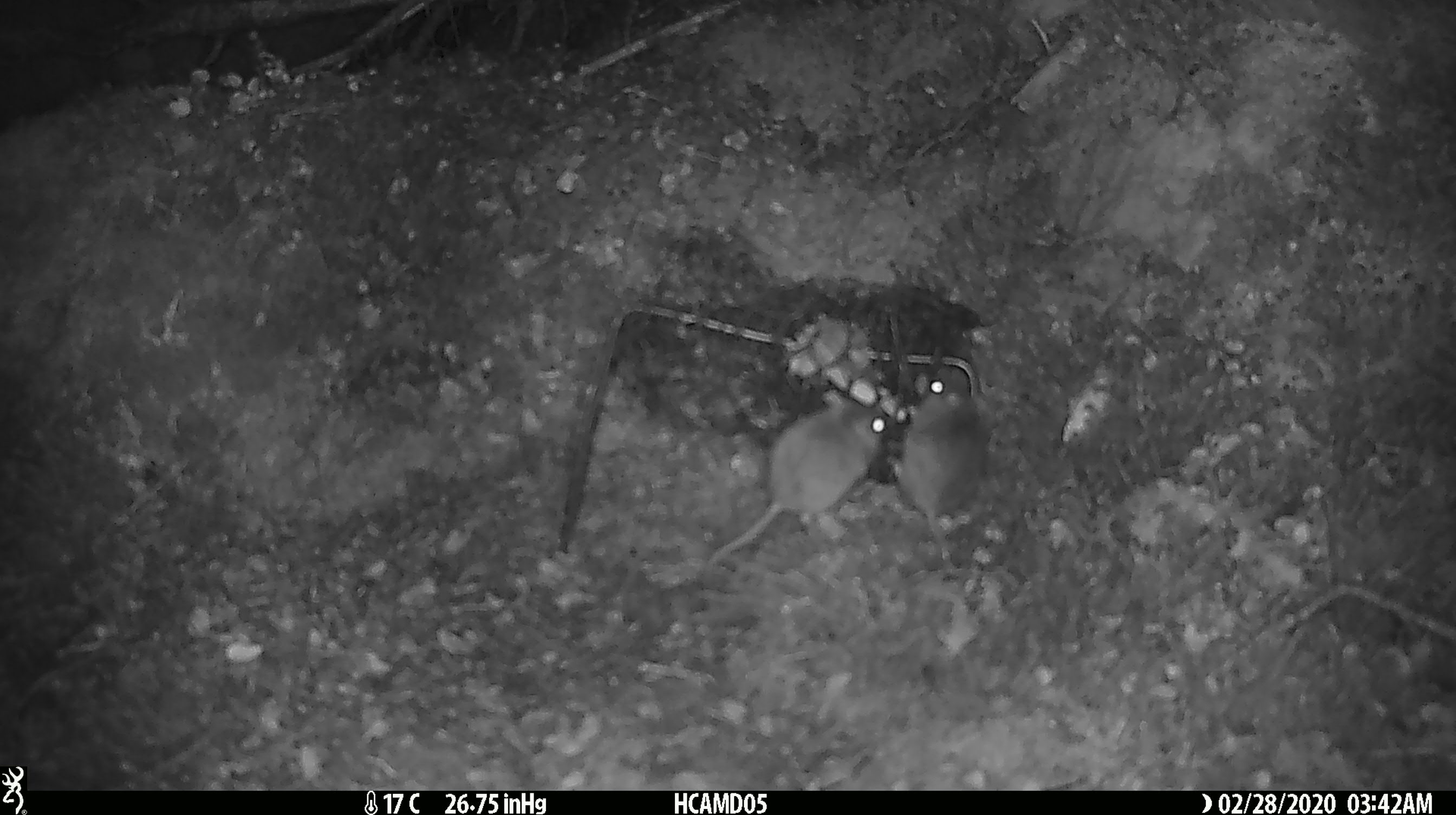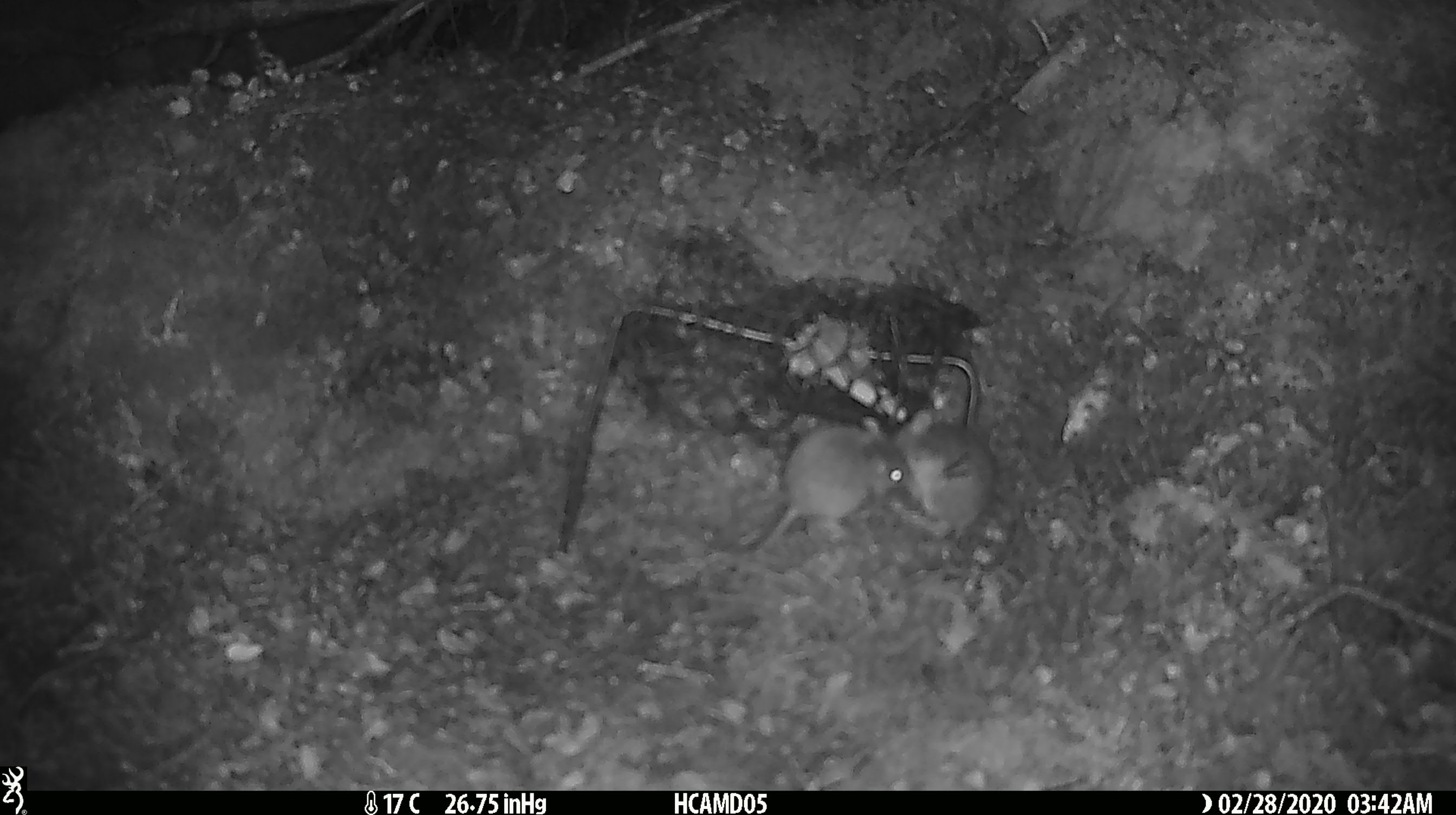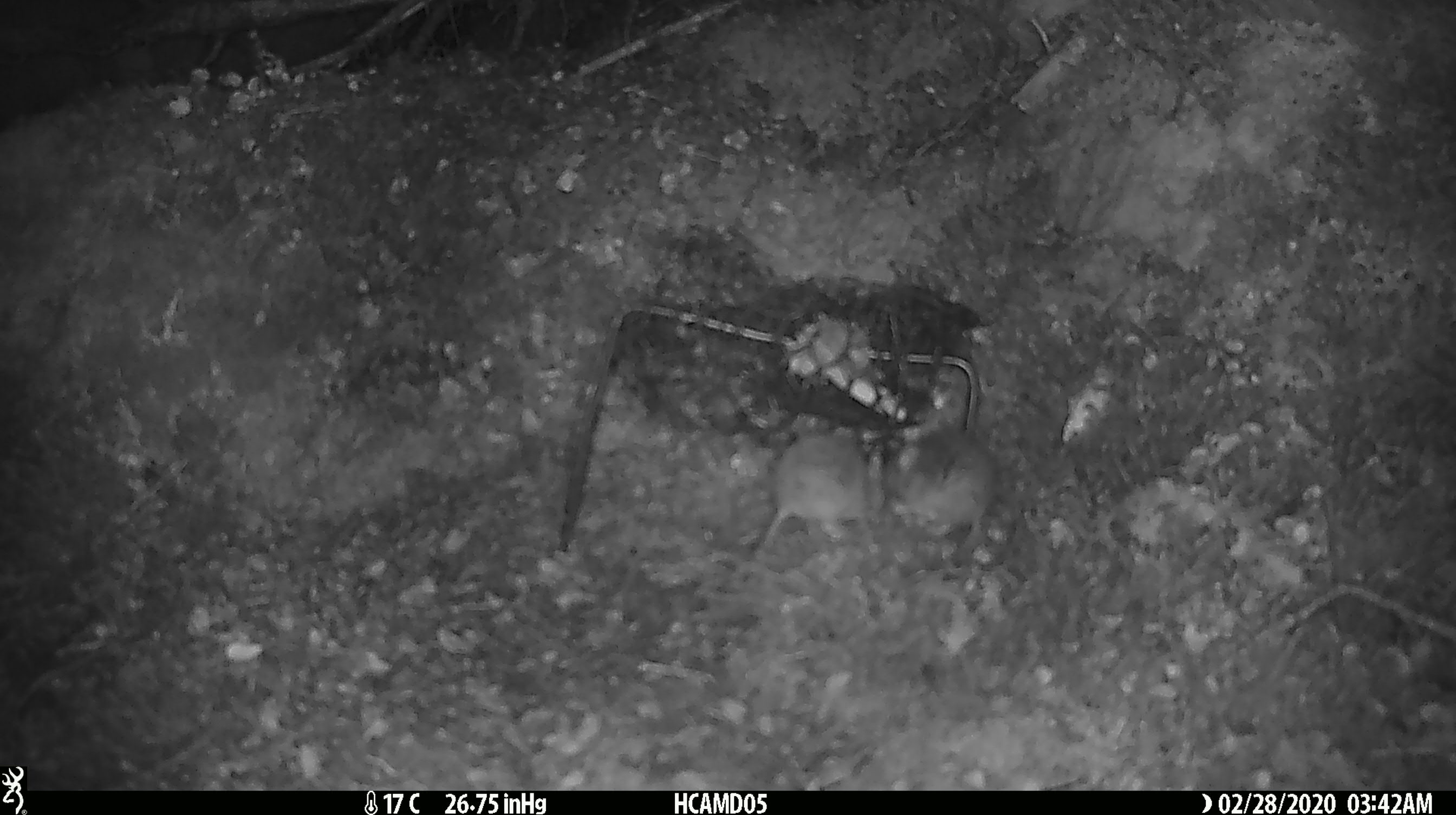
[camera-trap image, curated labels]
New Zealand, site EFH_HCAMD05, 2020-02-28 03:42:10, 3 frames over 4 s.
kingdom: Animalia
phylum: Chordata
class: Mammalia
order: Rodentia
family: Muridae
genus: Mus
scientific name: Mus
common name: mouse